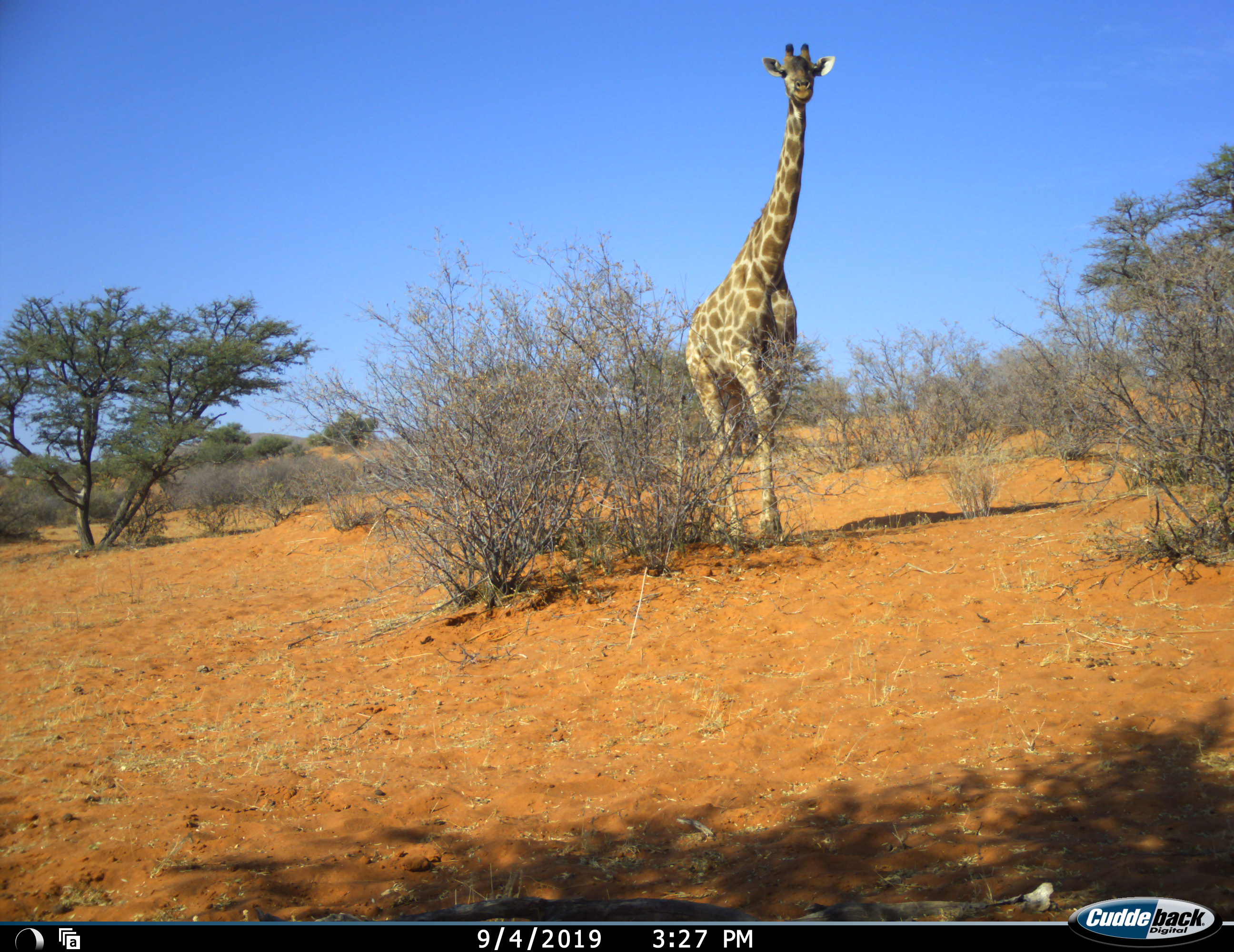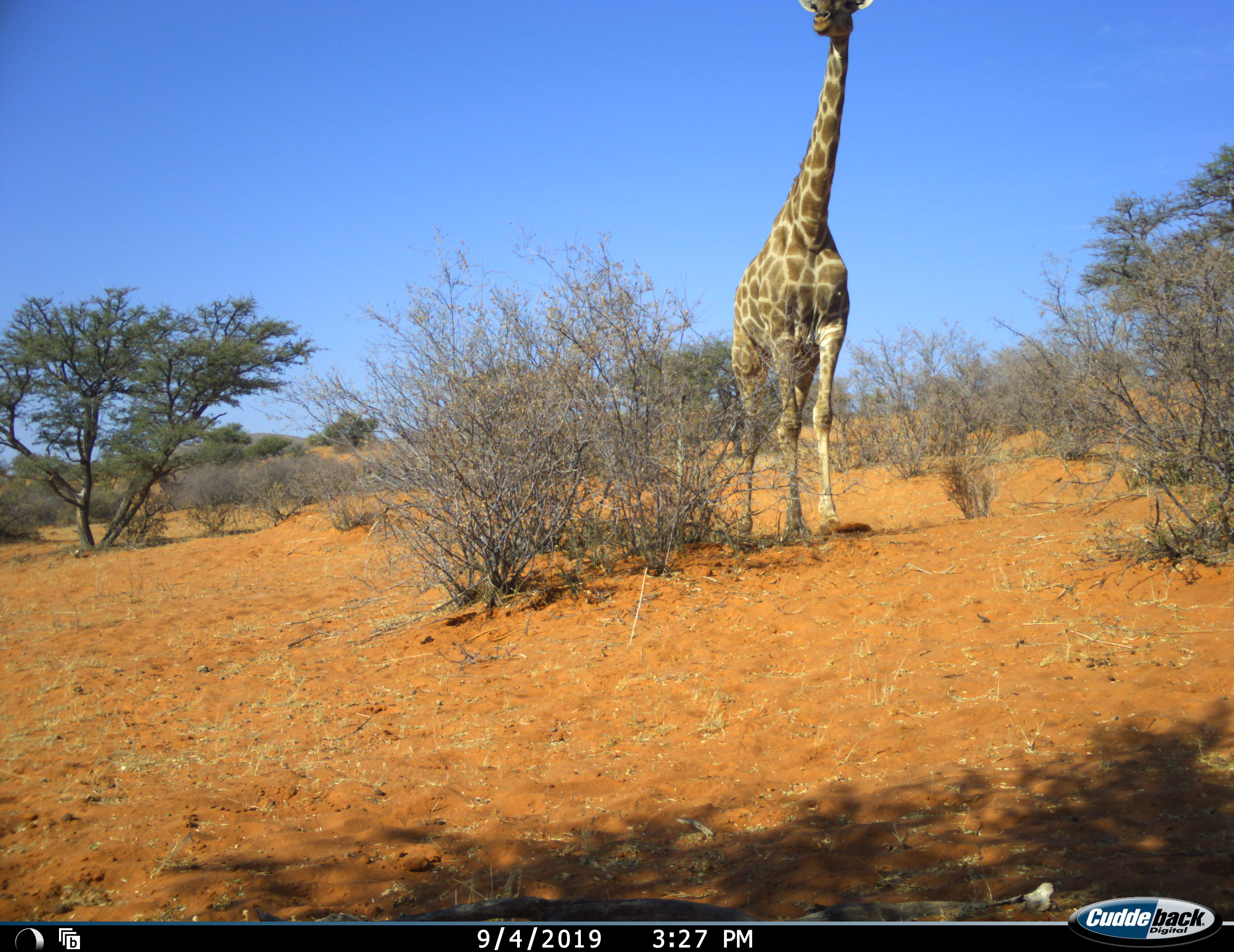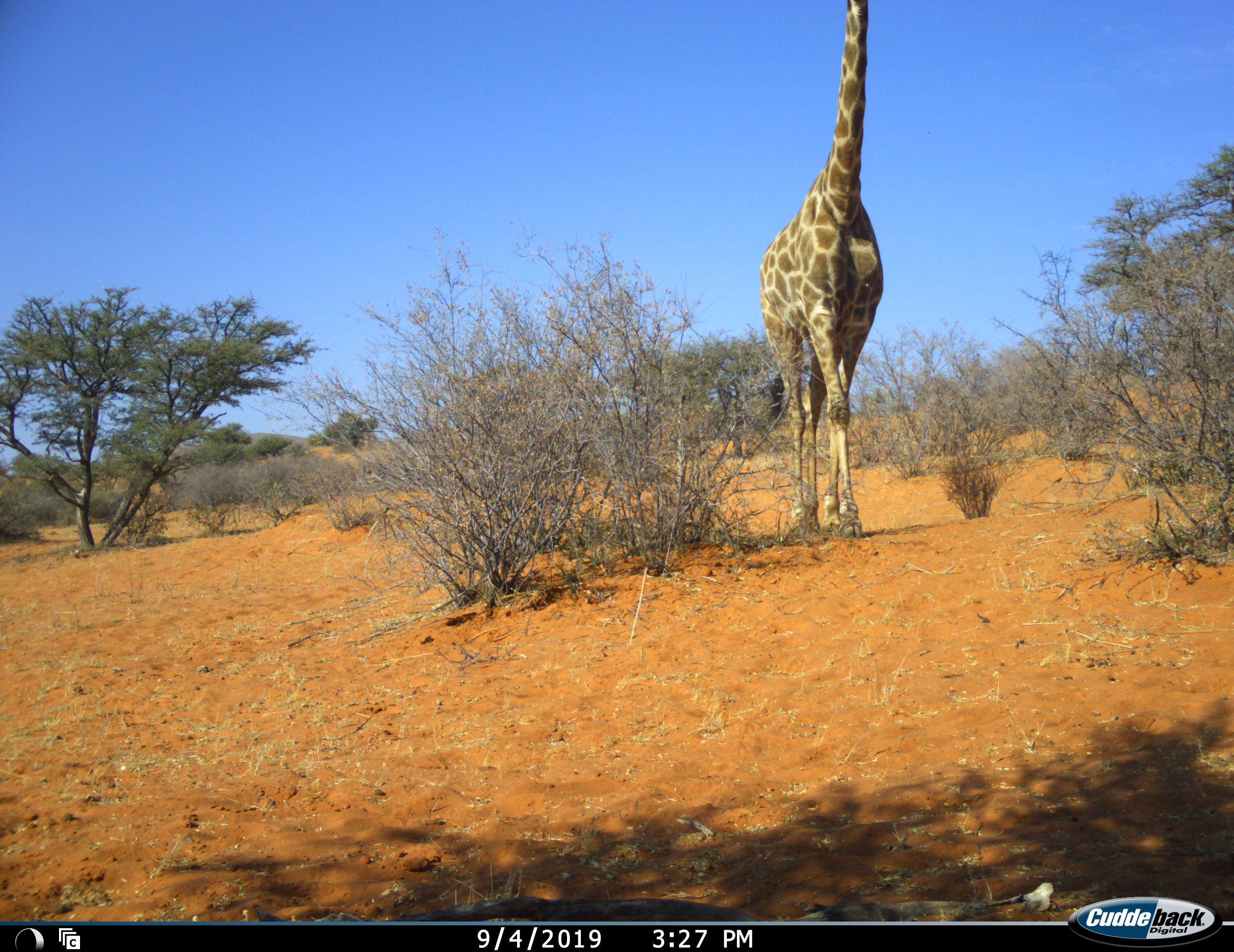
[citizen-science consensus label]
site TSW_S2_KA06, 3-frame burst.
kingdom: Animalia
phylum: Chordata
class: Mammalia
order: Artiodactyla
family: Giraffidae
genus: Giraffa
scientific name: Giraffa camelopardalis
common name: giraffe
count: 1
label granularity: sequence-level